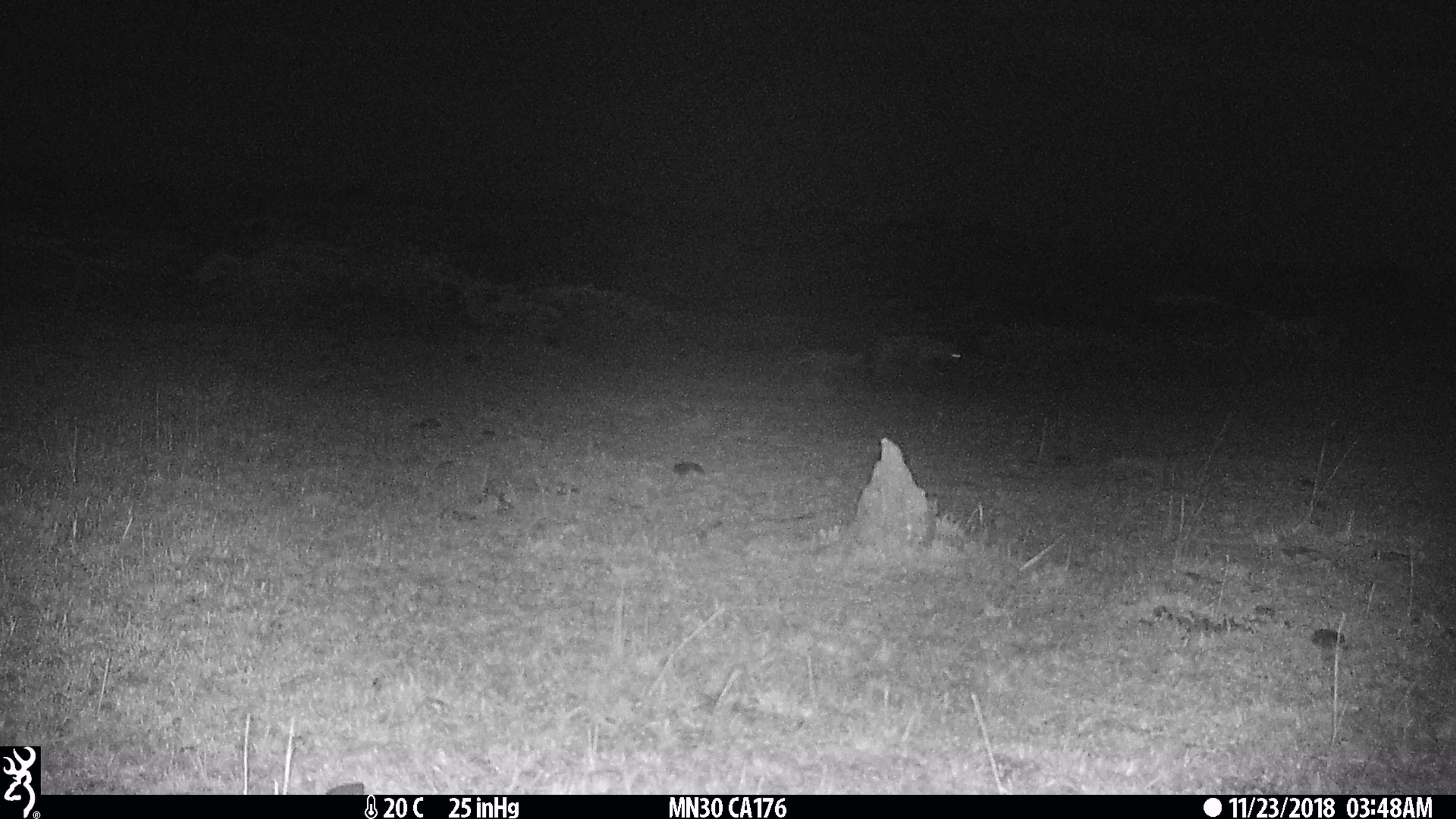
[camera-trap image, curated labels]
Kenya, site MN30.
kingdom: Animalia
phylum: Chordata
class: Mammalia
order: Carnivora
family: Hyaenidae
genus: Crocuta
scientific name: Crocuta crocuta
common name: spotted hyena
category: hyena spotted